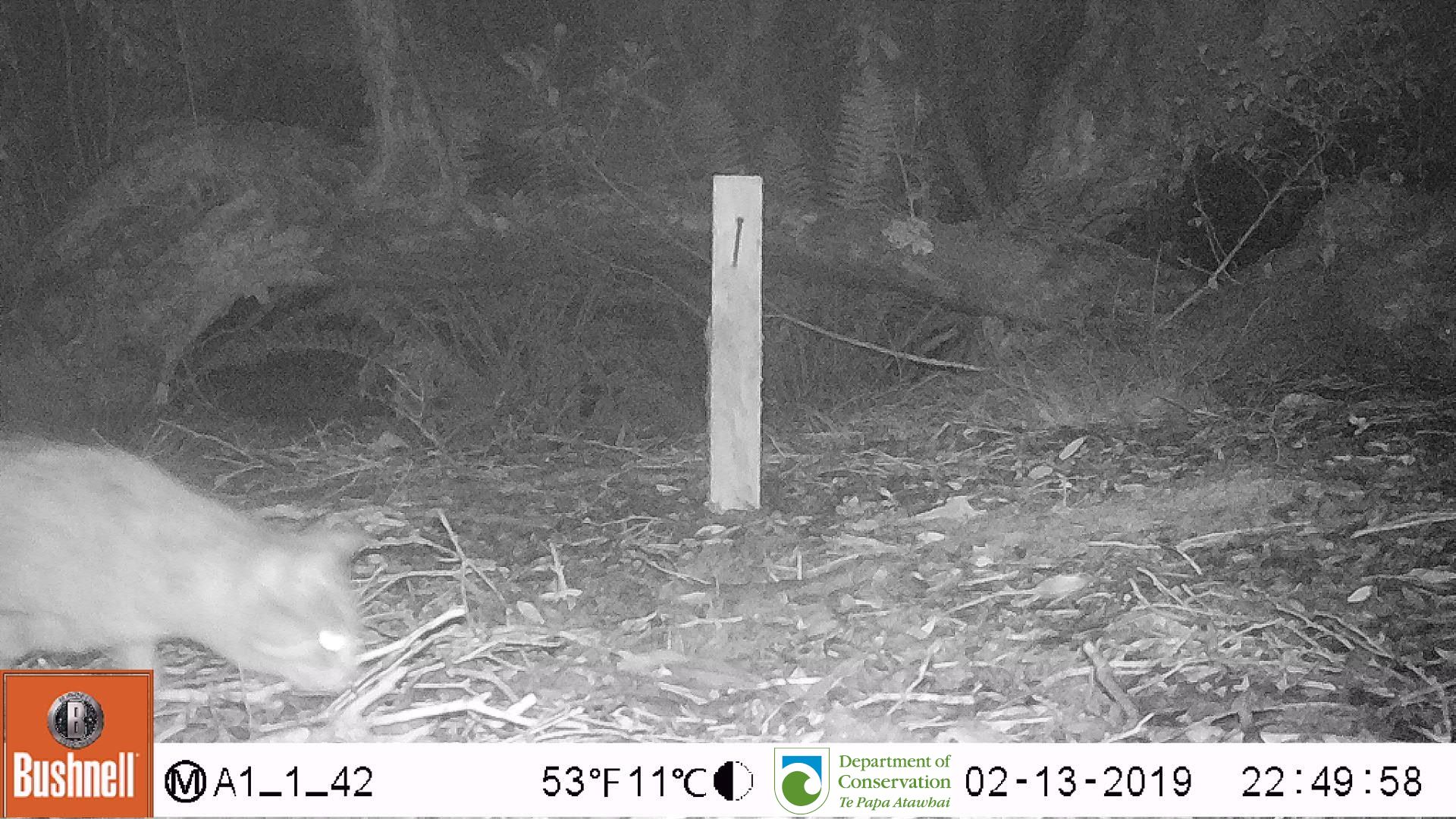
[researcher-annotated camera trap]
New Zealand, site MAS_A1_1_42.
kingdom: Animalia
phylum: Chordata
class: Mammalia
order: Carnivora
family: Felidae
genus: Felis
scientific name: Felis catus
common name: domestic cat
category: cat